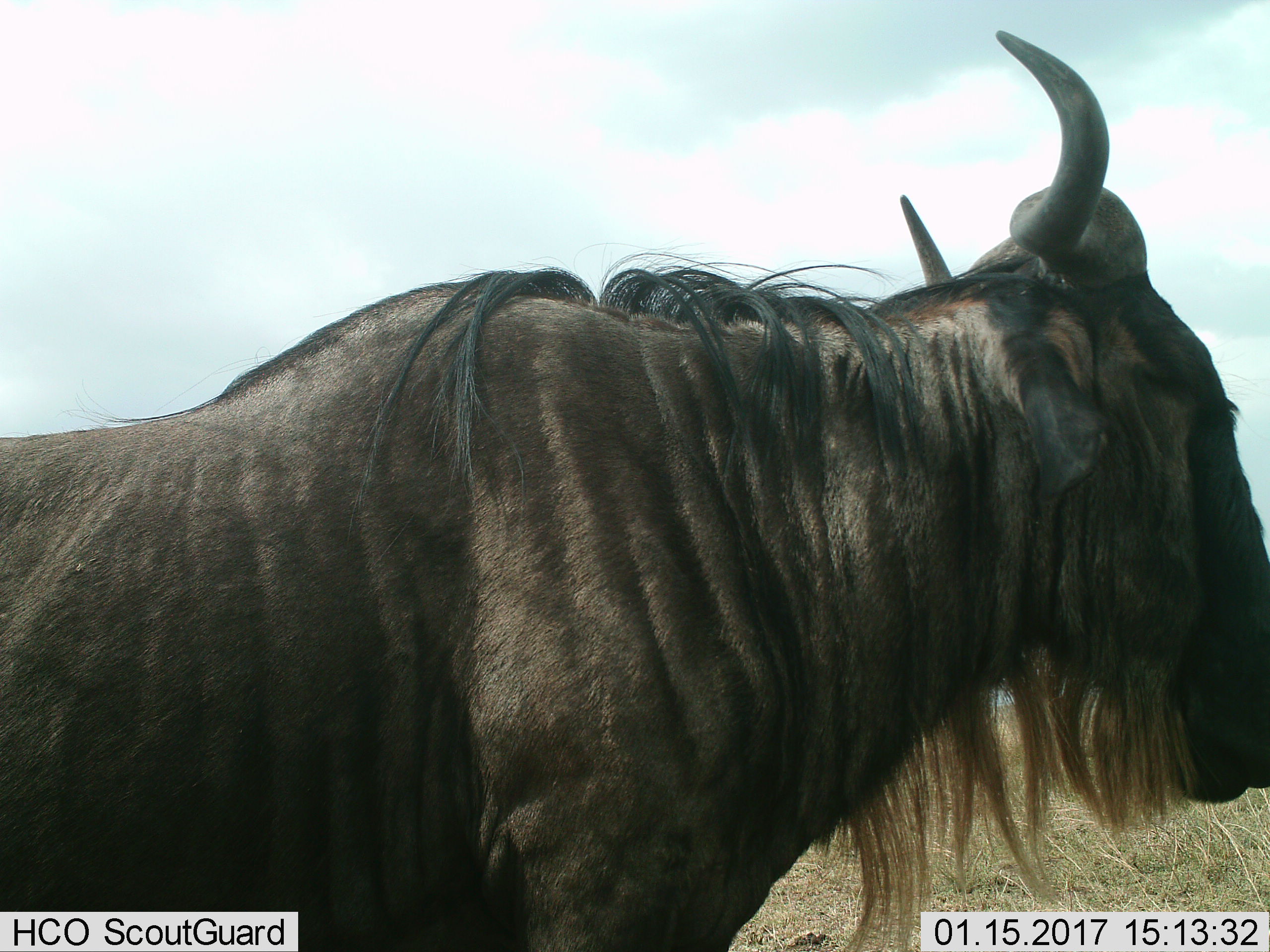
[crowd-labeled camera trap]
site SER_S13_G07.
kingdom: Animalia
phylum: Chordata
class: Mammalia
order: Artiodactyla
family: Bovidae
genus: Connochaetes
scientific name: Connochaetes taurinus taurinus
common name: blue wildebeest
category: wildebeestblue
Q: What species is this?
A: Wildebeestblue (blue wildebeest) (Connochaetes taurinus taurinus).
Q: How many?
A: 1.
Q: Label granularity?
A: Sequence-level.